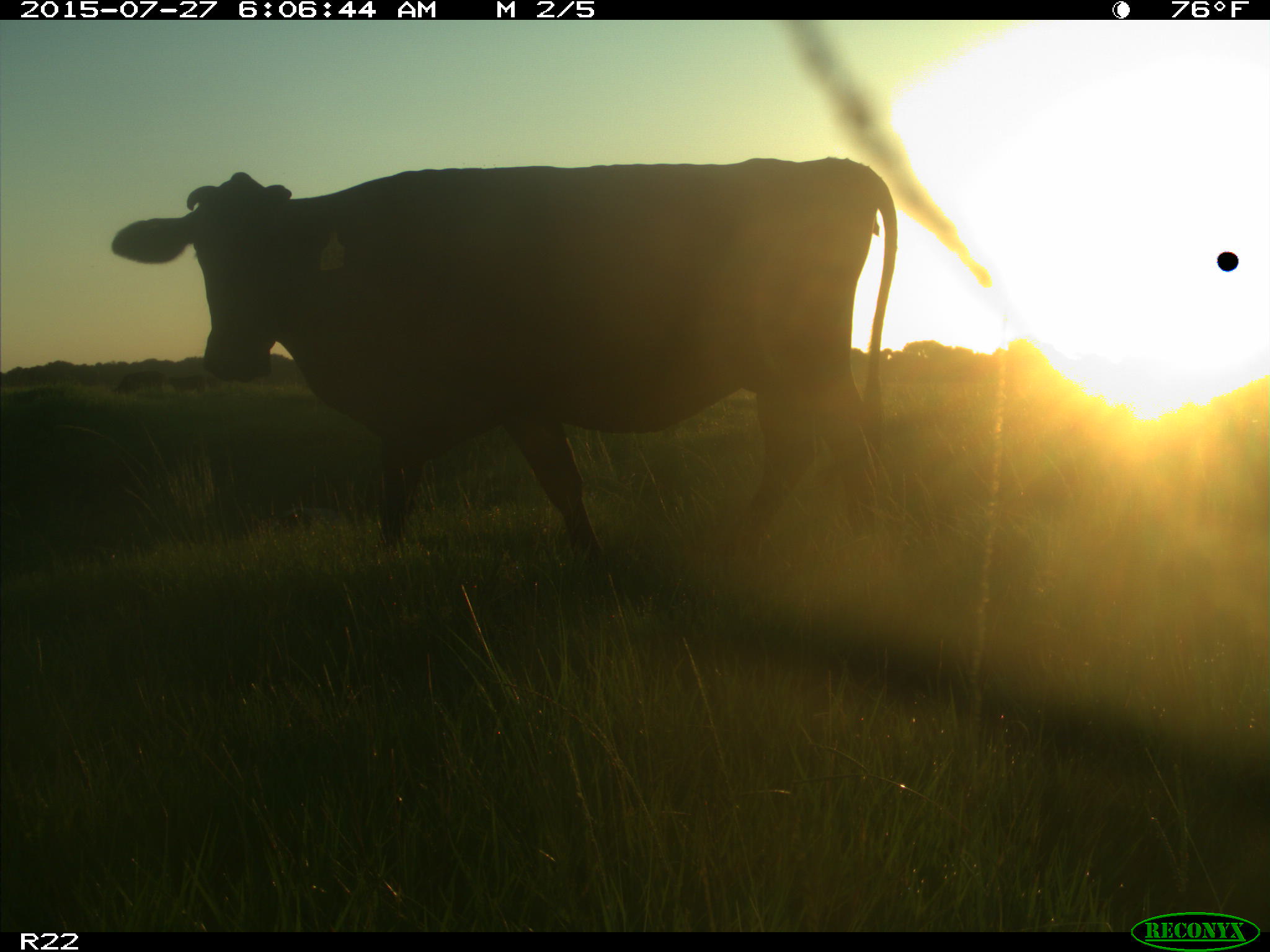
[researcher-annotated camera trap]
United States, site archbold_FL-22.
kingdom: Animalia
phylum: Chordata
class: Mammalia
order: Artiodactyla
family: Bovidae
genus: Bos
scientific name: Bos taurus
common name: domestic cow